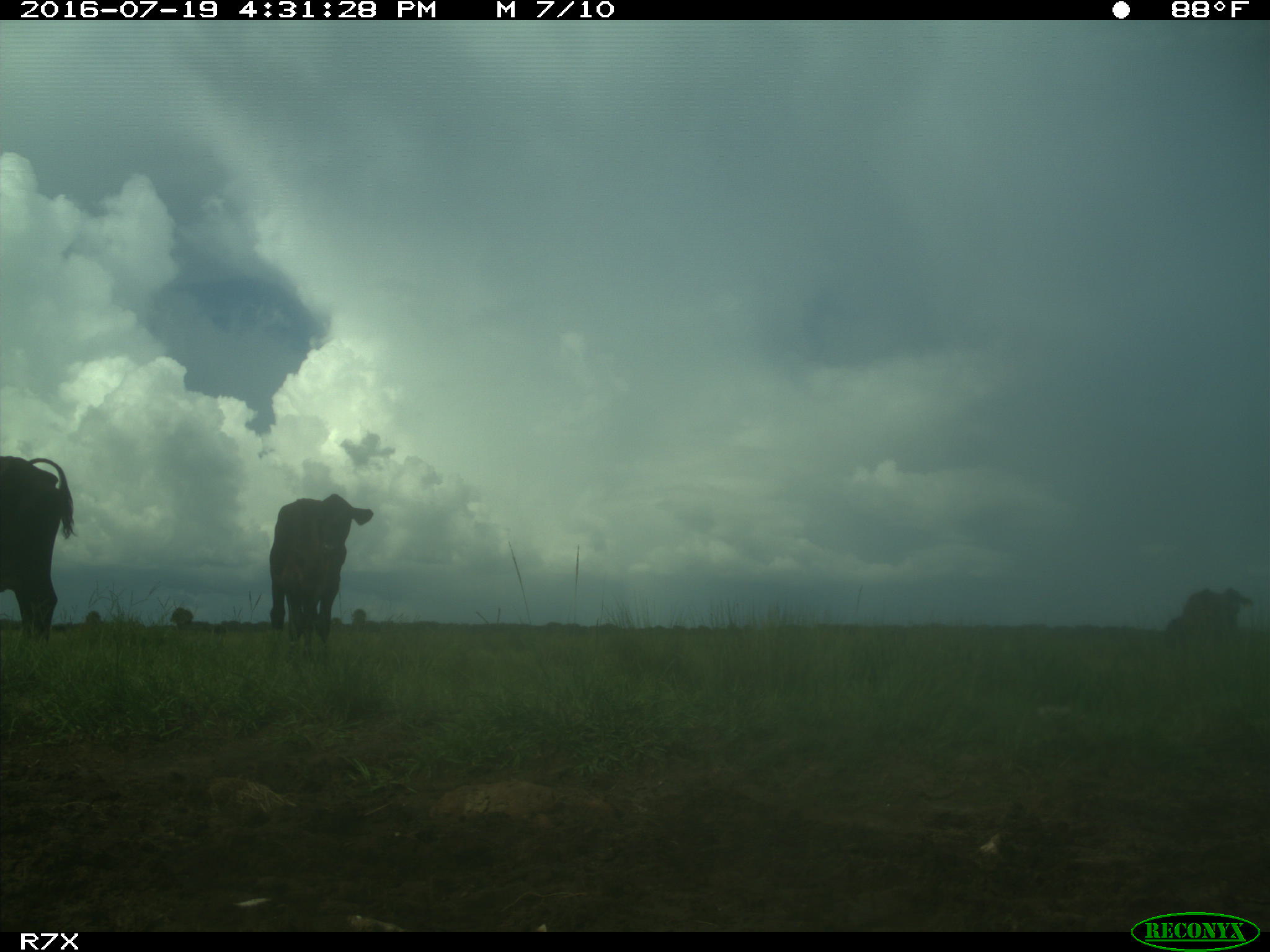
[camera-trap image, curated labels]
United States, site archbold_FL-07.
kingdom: Animalia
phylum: Chordata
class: Mammalia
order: Artiodactyla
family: Bovidae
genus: Bos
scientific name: Bos taurus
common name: domestic cow